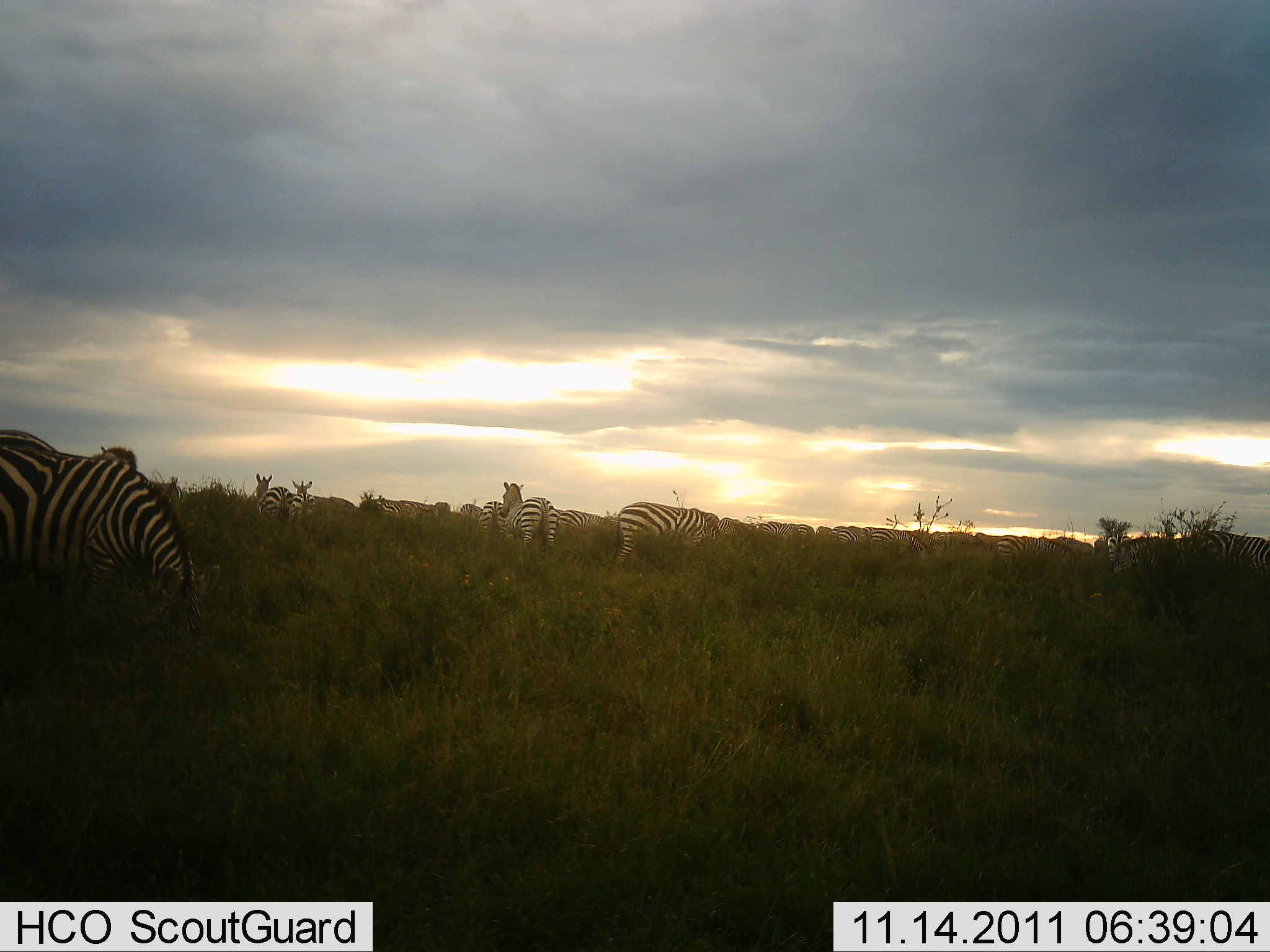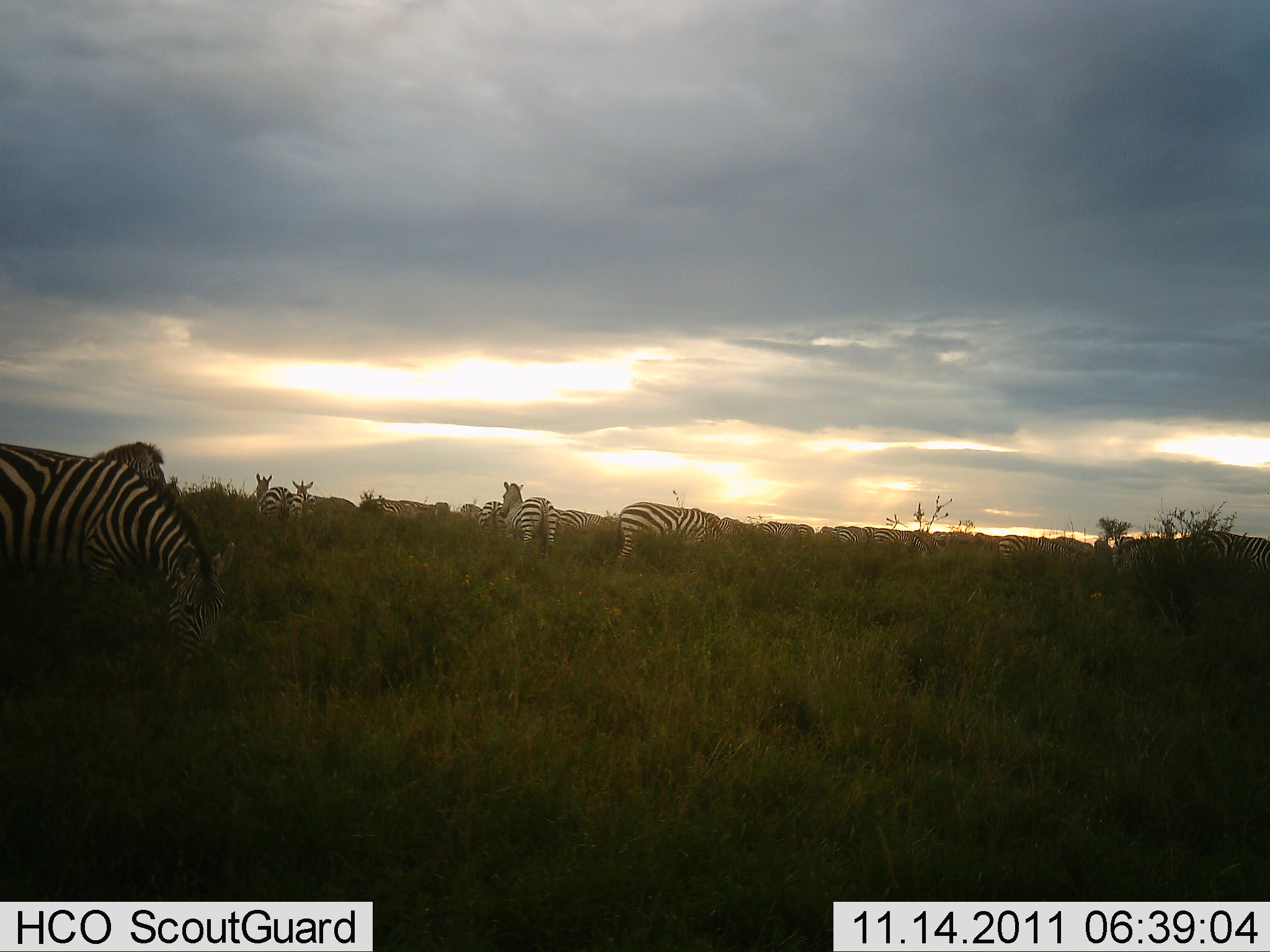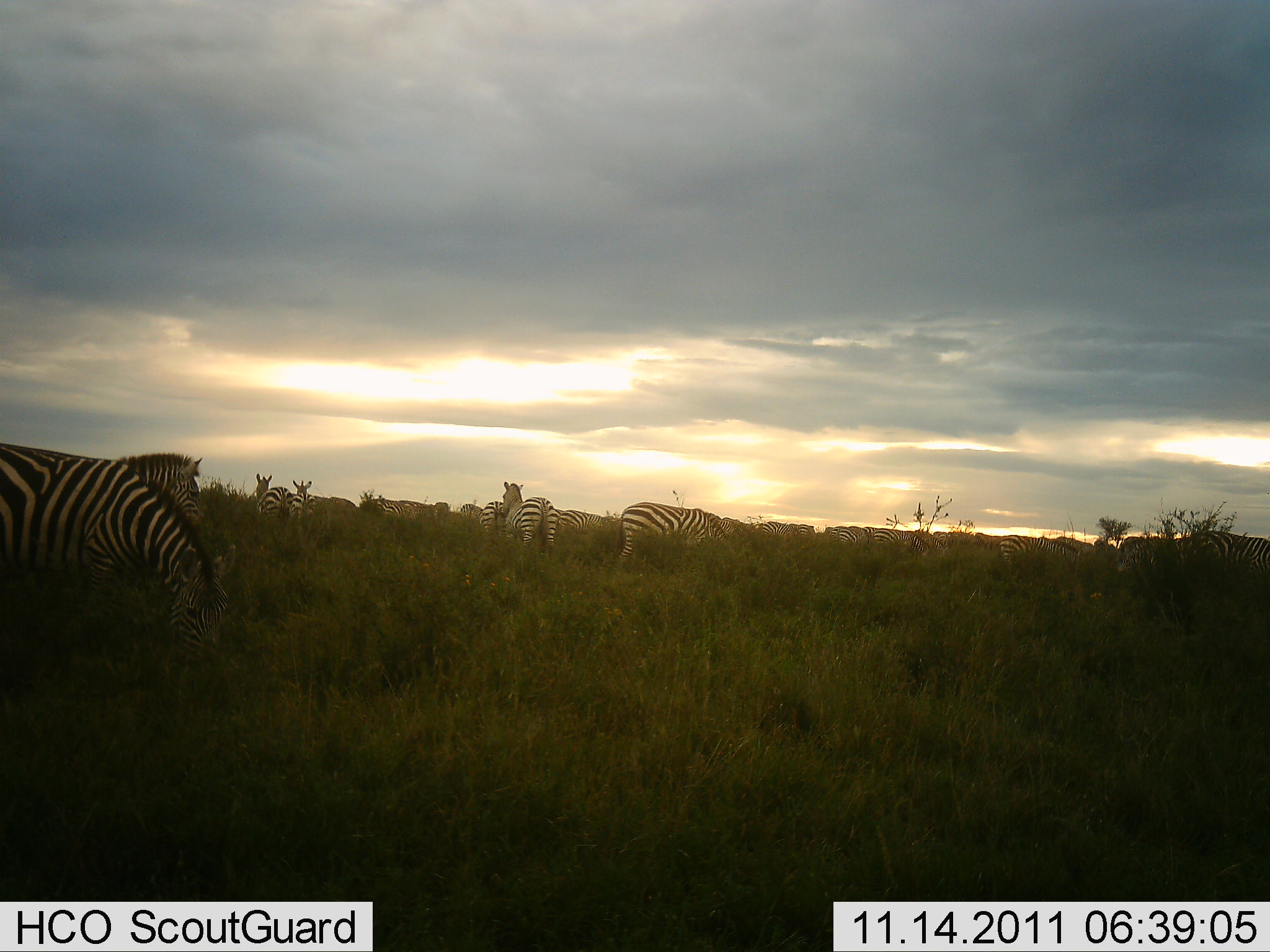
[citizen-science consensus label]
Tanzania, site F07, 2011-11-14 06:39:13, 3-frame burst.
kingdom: Animalia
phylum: Chordata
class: Mammalia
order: Perissodactyla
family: Equidae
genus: Equus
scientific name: Equus quagga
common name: plains zebra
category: zebra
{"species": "zebra (plains zebra) (Equus quagga)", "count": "11-50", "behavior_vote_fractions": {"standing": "58%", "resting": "0%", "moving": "42%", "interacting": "0%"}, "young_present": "0%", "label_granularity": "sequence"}